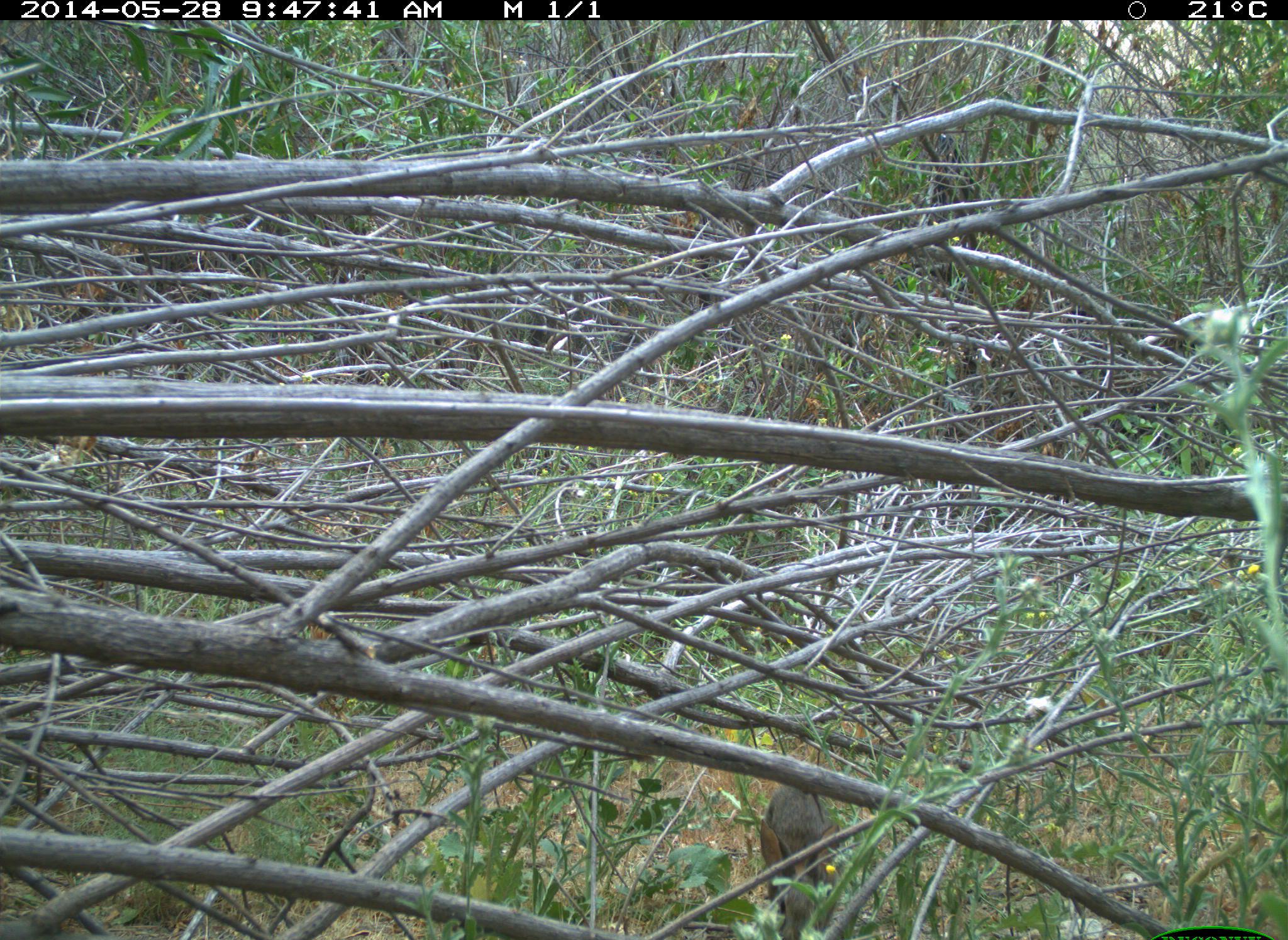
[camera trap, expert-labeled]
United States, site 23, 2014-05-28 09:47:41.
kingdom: Animalia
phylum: Chordata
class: Mammalia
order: Lagomorpha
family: Leporidae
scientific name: Leporidae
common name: rabbits and hares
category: rabbit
Rabbit (rabbits and hares) (Leporidae).